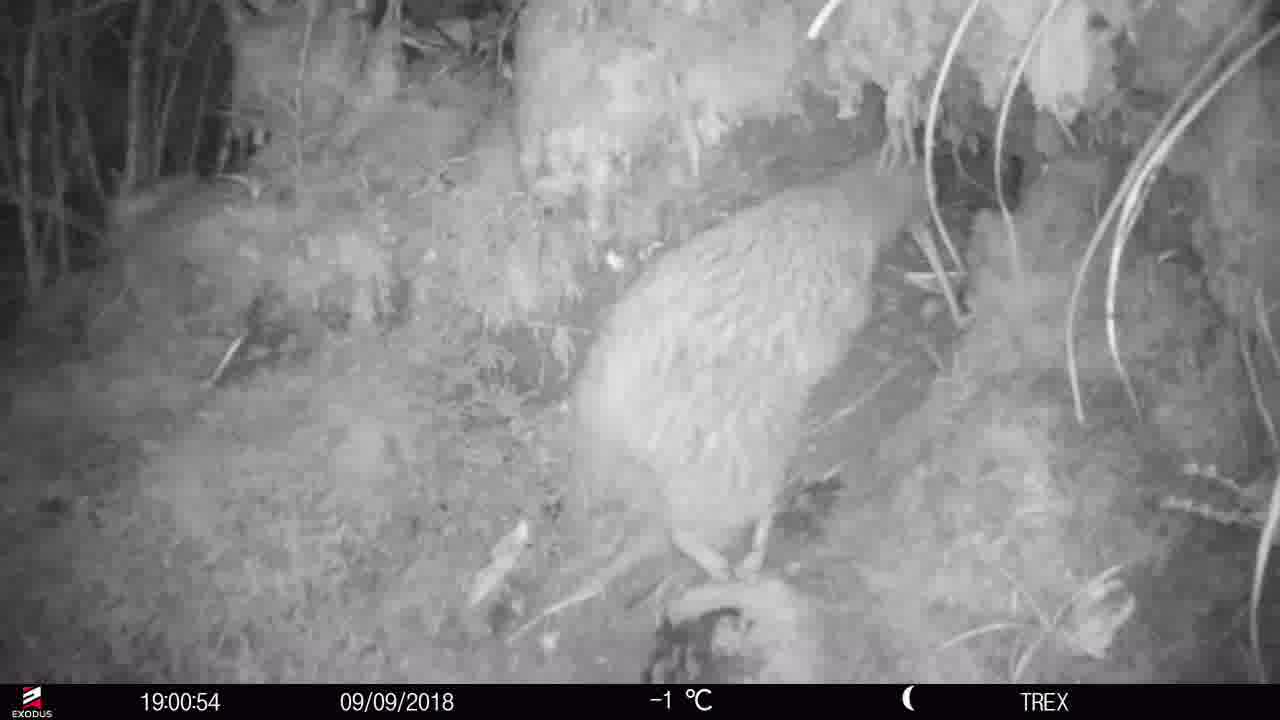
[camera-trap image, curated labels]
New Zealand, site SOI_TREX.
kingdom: Animalia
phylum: Chordata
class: Aves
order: Apterygiformes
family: Apterygidae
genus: Apteryx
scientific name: Apteryx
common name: kiwi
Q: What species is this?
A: Kiwi (Apteryx).